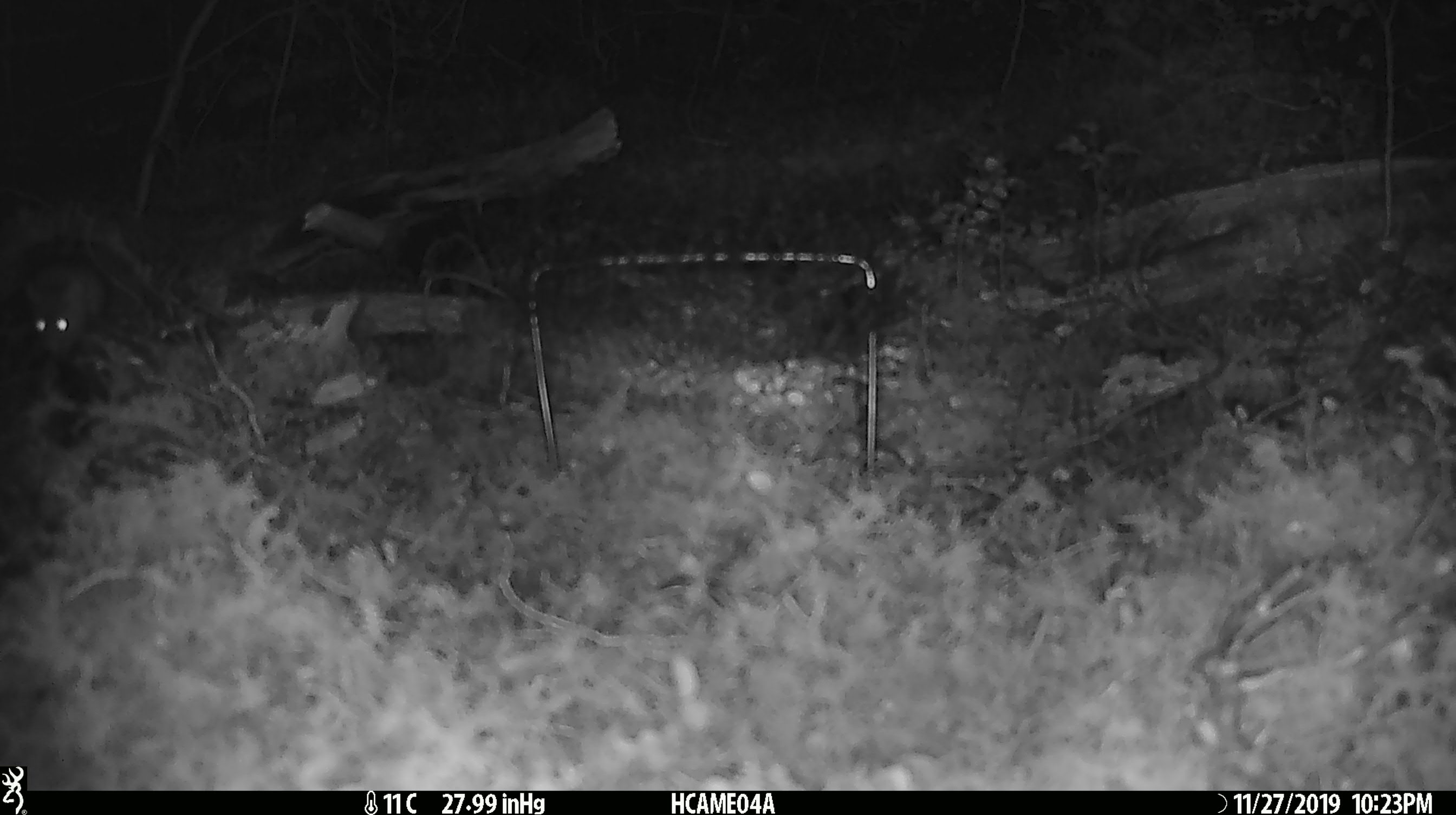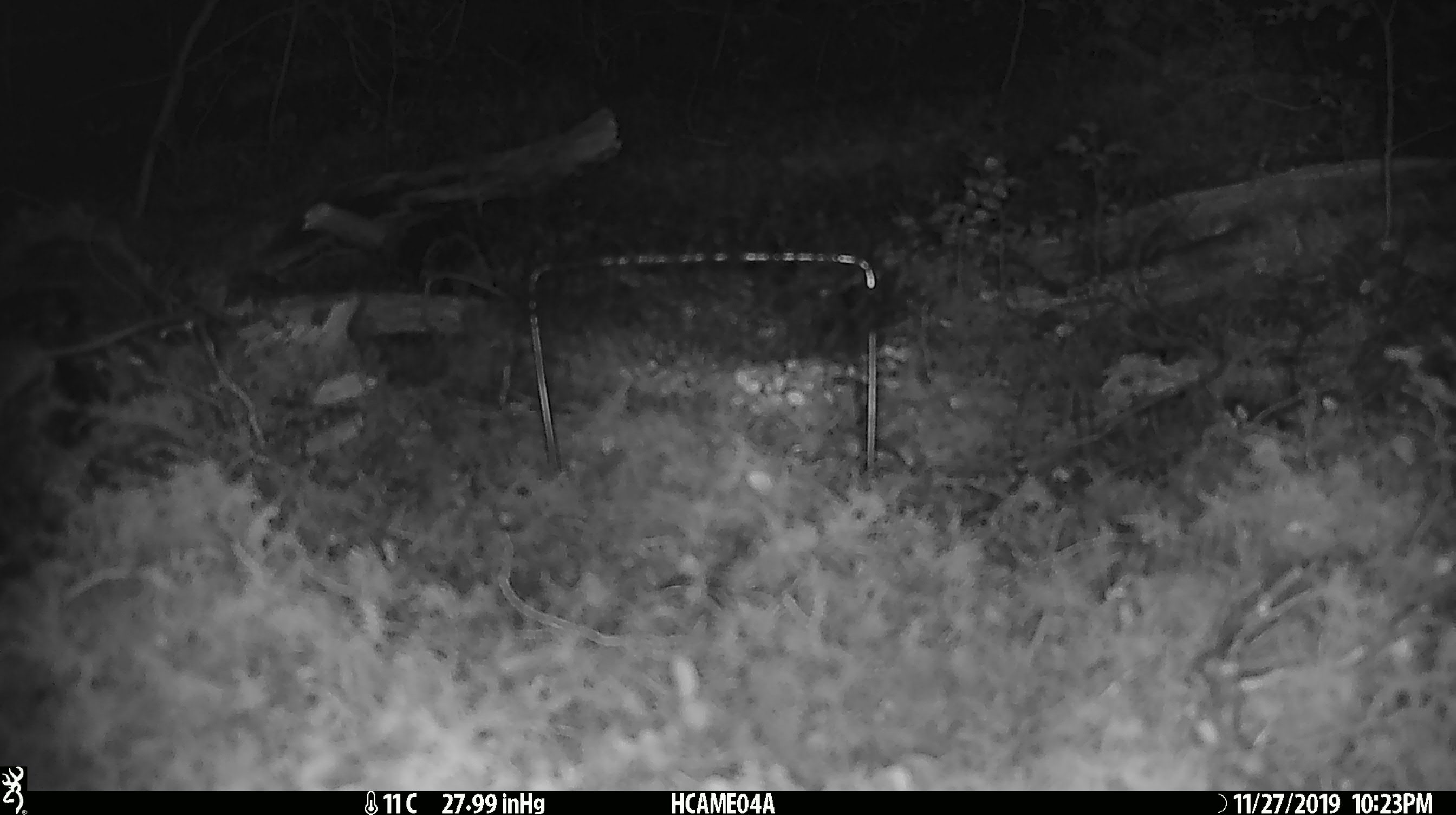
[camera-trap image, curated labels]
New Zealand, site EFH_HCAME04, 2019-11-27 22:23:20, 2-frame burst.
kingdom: Animalia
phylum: Chordata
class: Mammalia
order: Rodentia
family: Muridae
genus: Mus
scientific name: Mus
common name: mouse